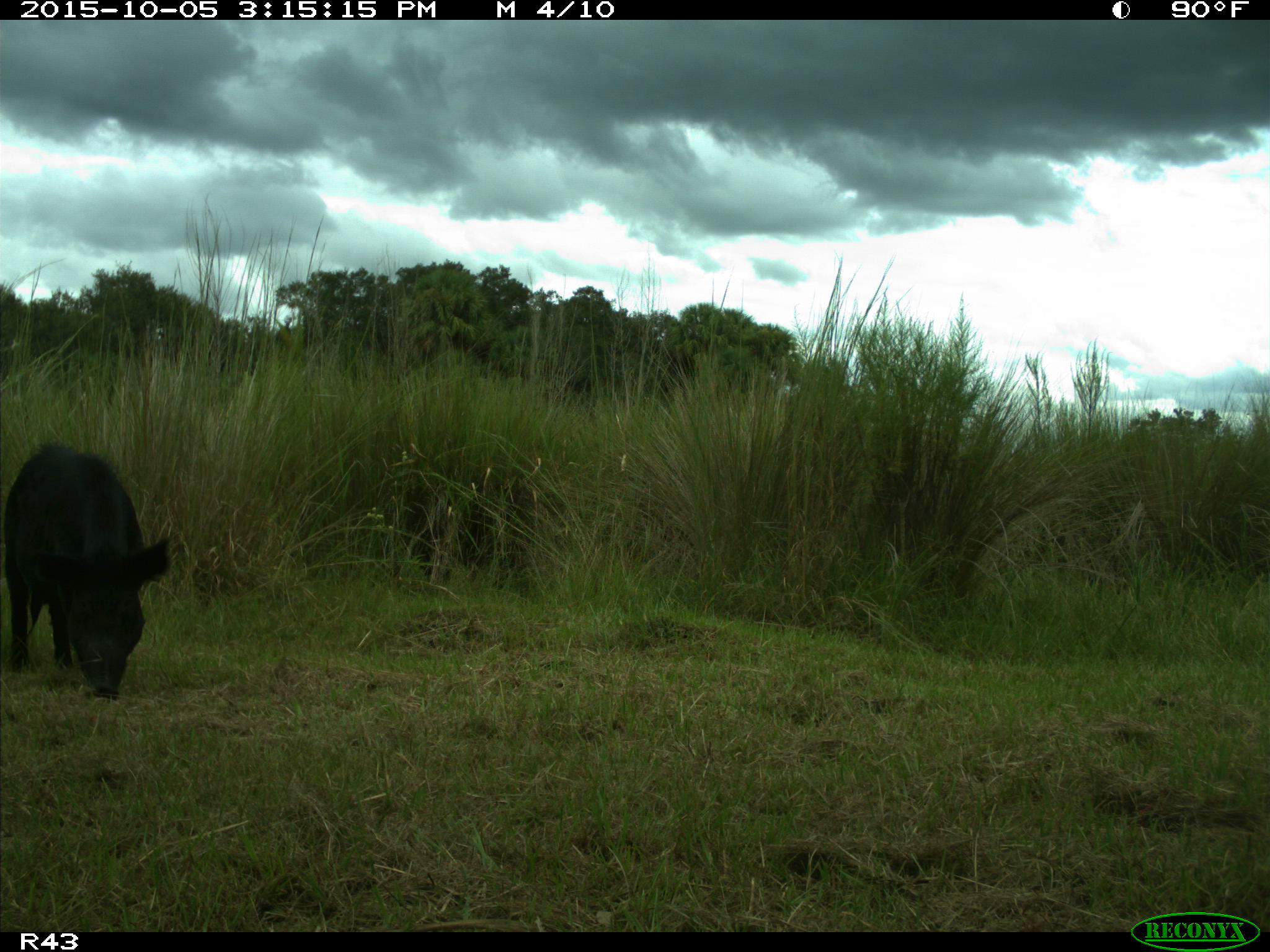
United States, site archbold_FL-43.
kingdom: Animalia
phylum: Chordata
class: Mammalia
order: Artiodactyla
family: Suidae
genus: Sus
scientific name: Sus scrofa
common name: wild boar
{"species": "Sus scrofa (wild boar)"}